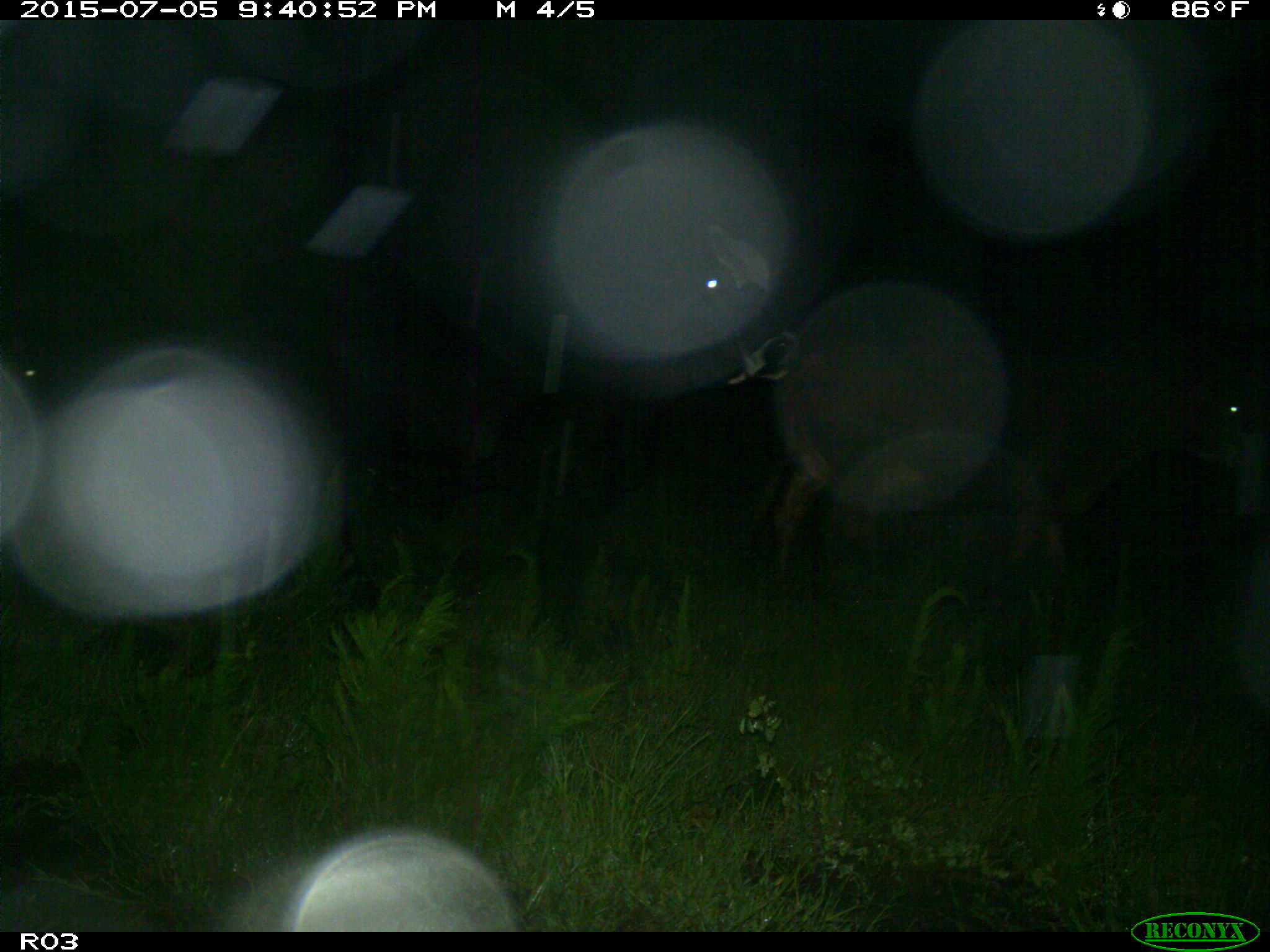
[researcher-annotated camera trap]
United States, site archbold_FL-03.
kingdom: Animalia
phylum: Chordata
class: Mammalia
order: Artiodactyla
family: Bovidae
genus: Bos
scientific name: Bos taurus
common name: domestic cow